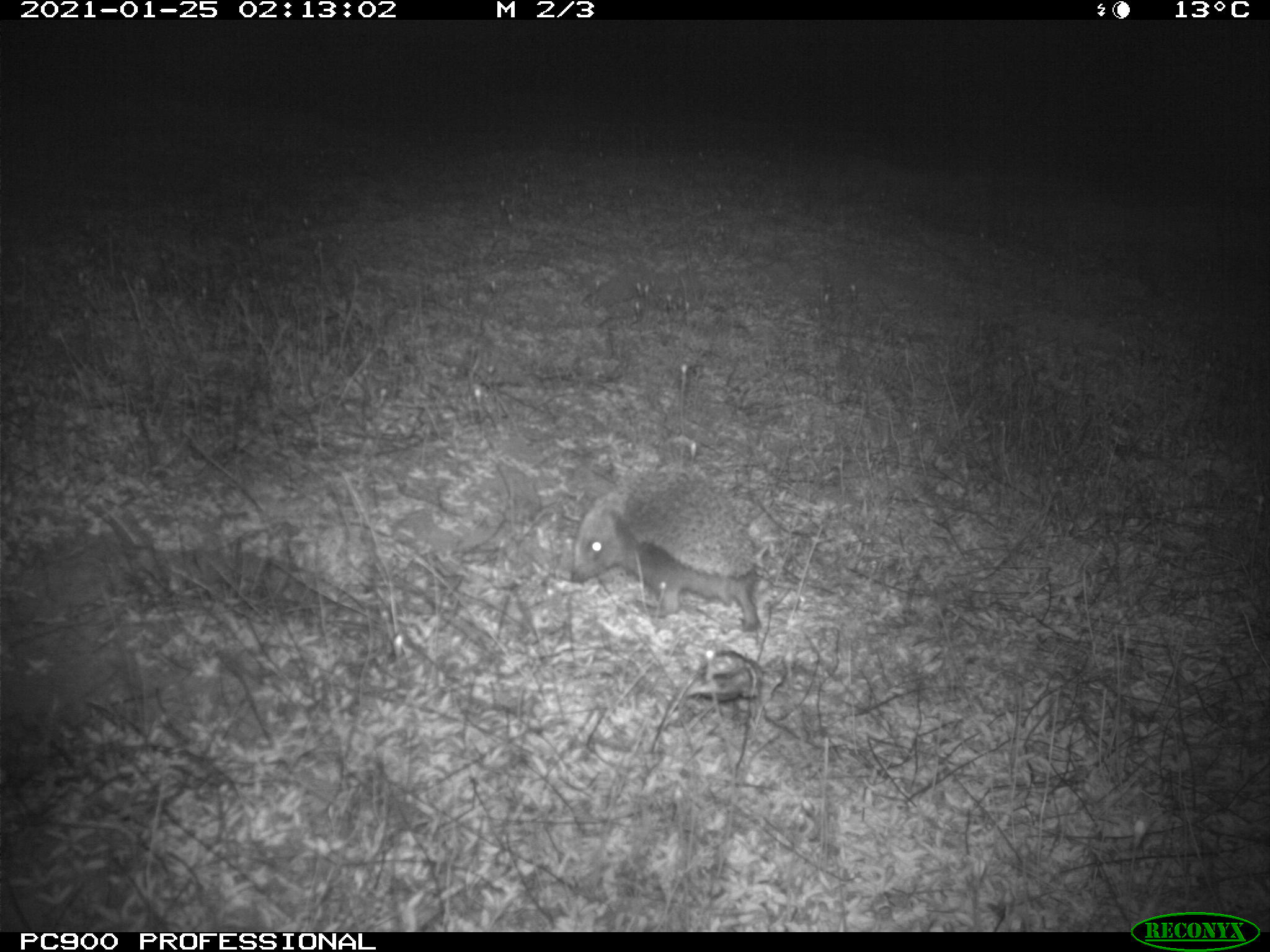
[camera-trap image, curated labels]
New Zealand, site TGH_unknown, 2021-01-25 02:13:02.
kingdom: Animalia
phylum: Chordata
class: Mammalia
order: Eulipotyphla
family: Erinaceidae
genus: Erinaceus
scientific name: Erinaceus europaeus europaeus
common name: european hedgehog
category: hedgehog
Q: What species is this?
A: Hedgehog (european hedgehog) (Erinaceus europaeus europaeus).